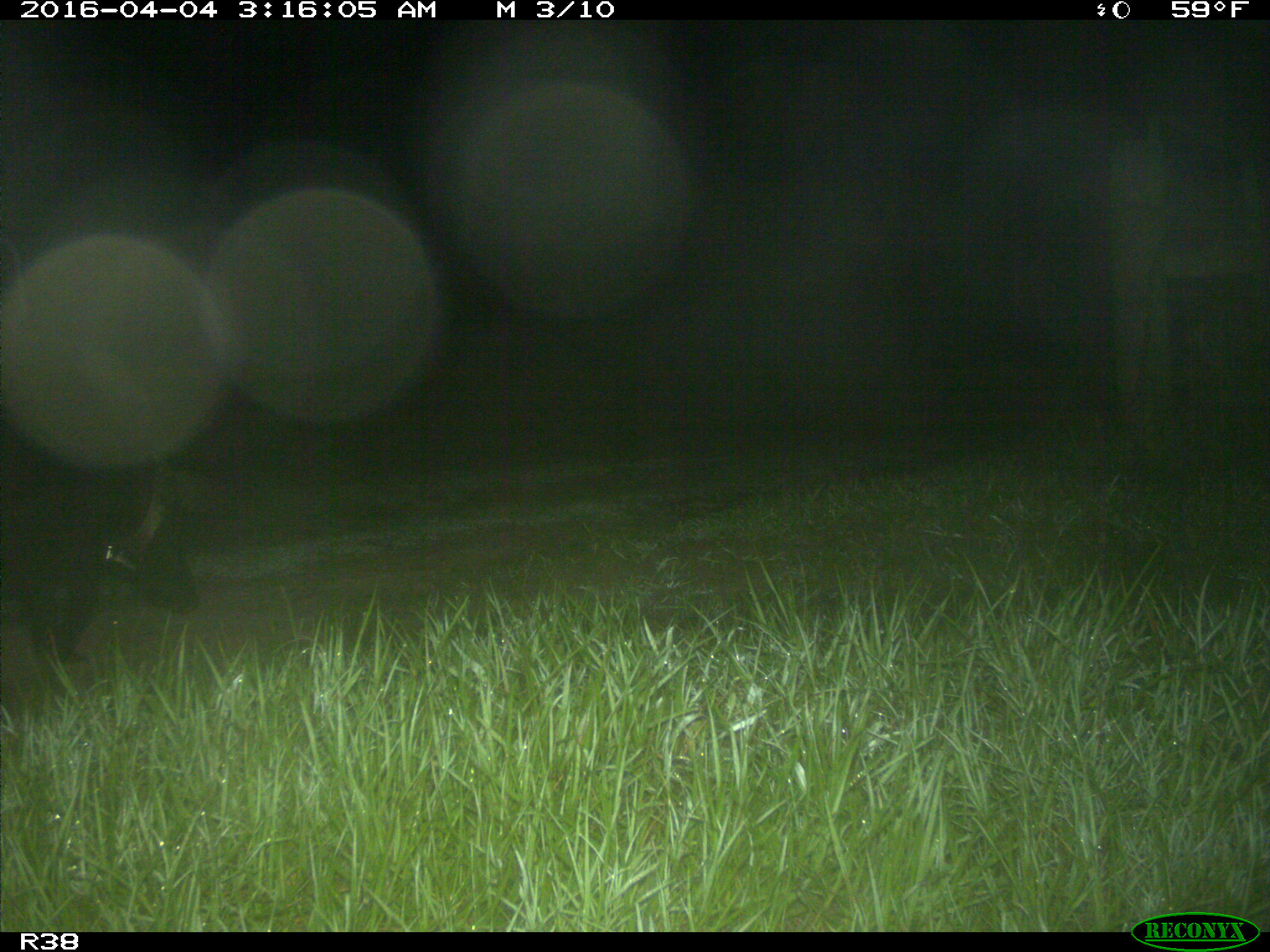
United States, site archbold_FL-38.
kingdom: Animalia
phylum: Chordata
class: Mammalia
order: Artiodactyla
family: Suidae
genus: Sus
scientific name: Sus scrofa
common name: wild boar